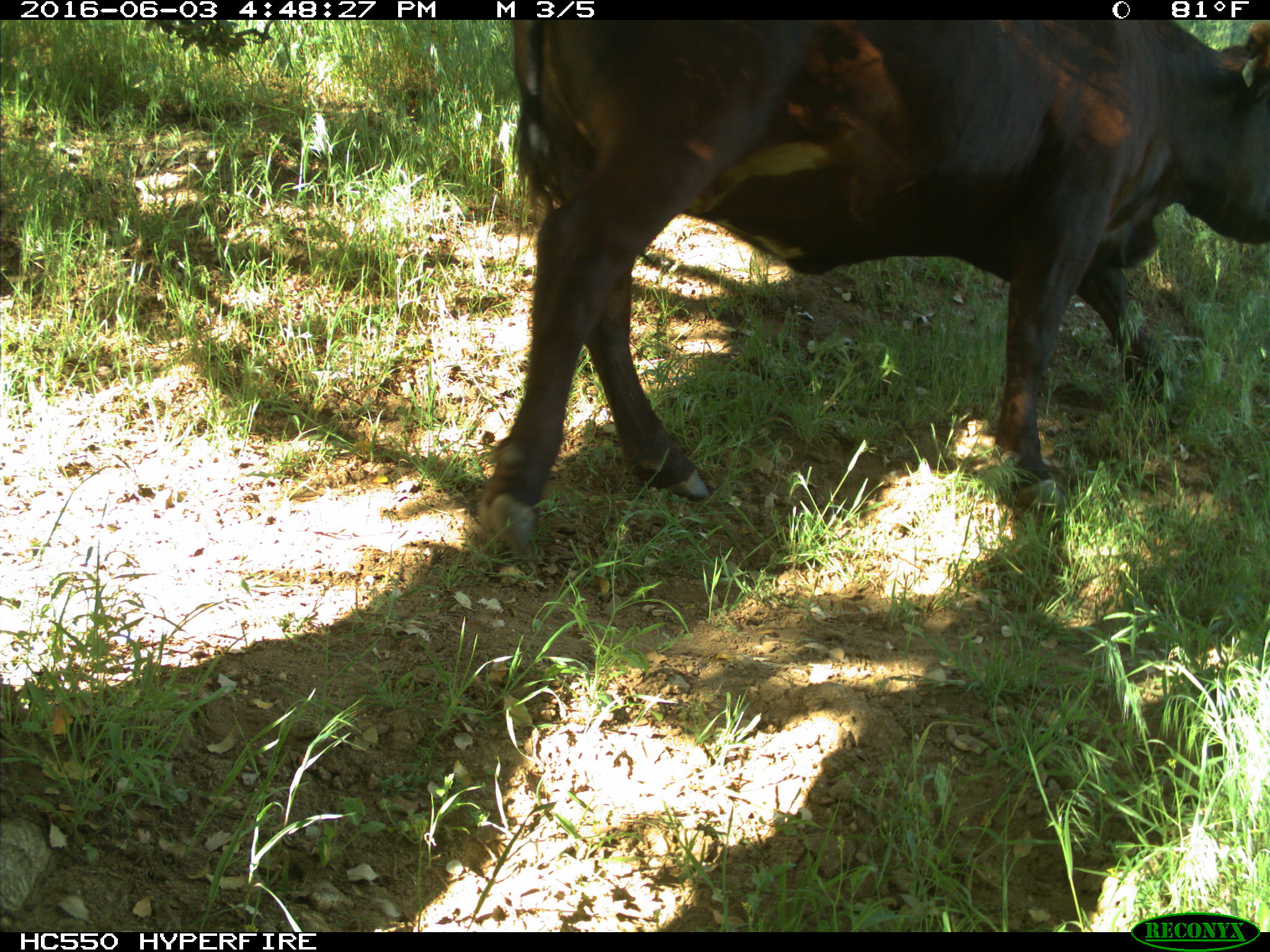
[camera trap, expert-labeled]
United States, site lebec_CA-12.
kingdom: Animalia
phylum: Chordata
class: Mammalia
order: Artiodactyla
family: Bovidae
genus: Bos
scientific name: Bos taurus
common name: domestic cow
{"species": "Bos taurus (domestic cow)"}